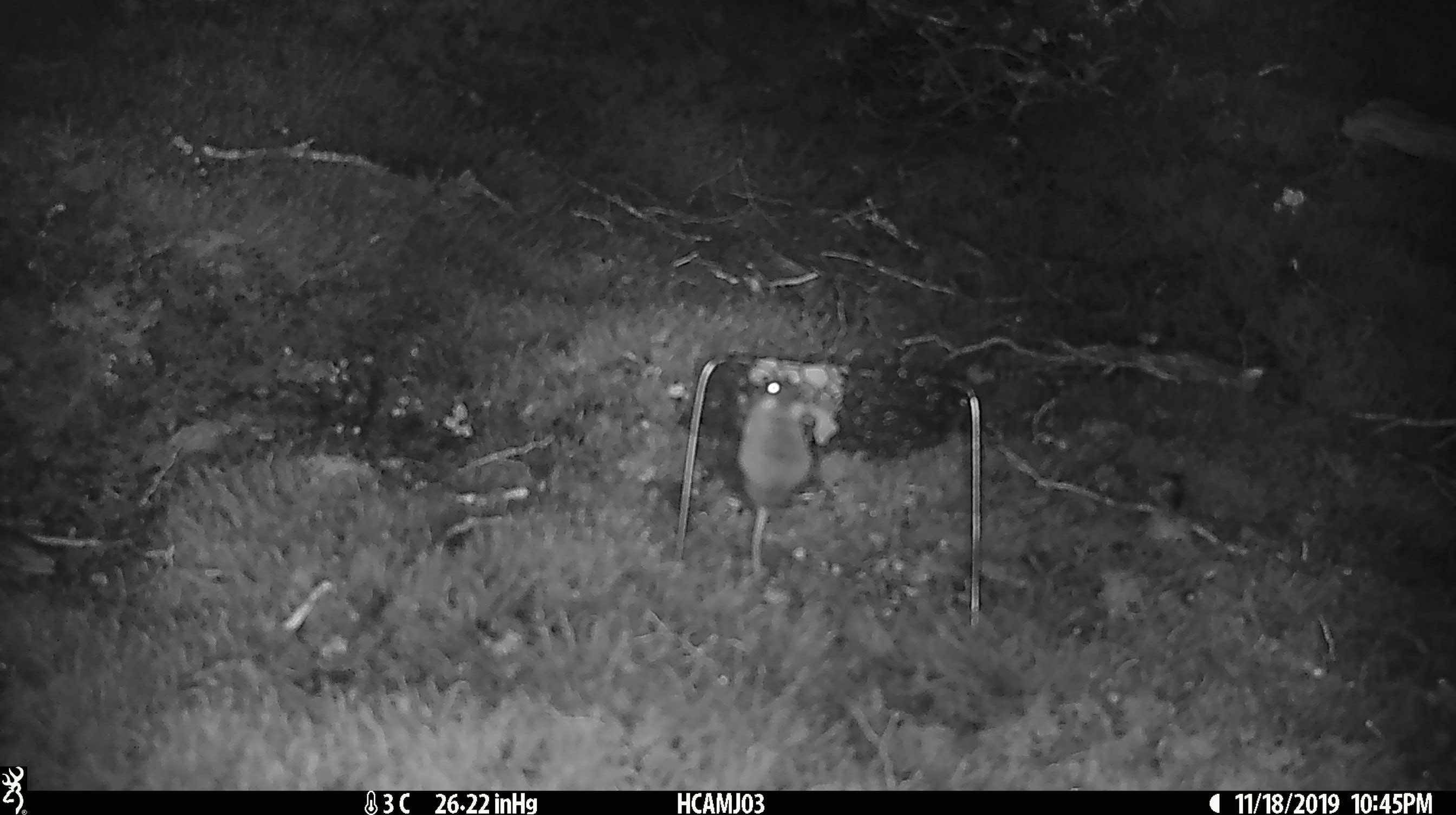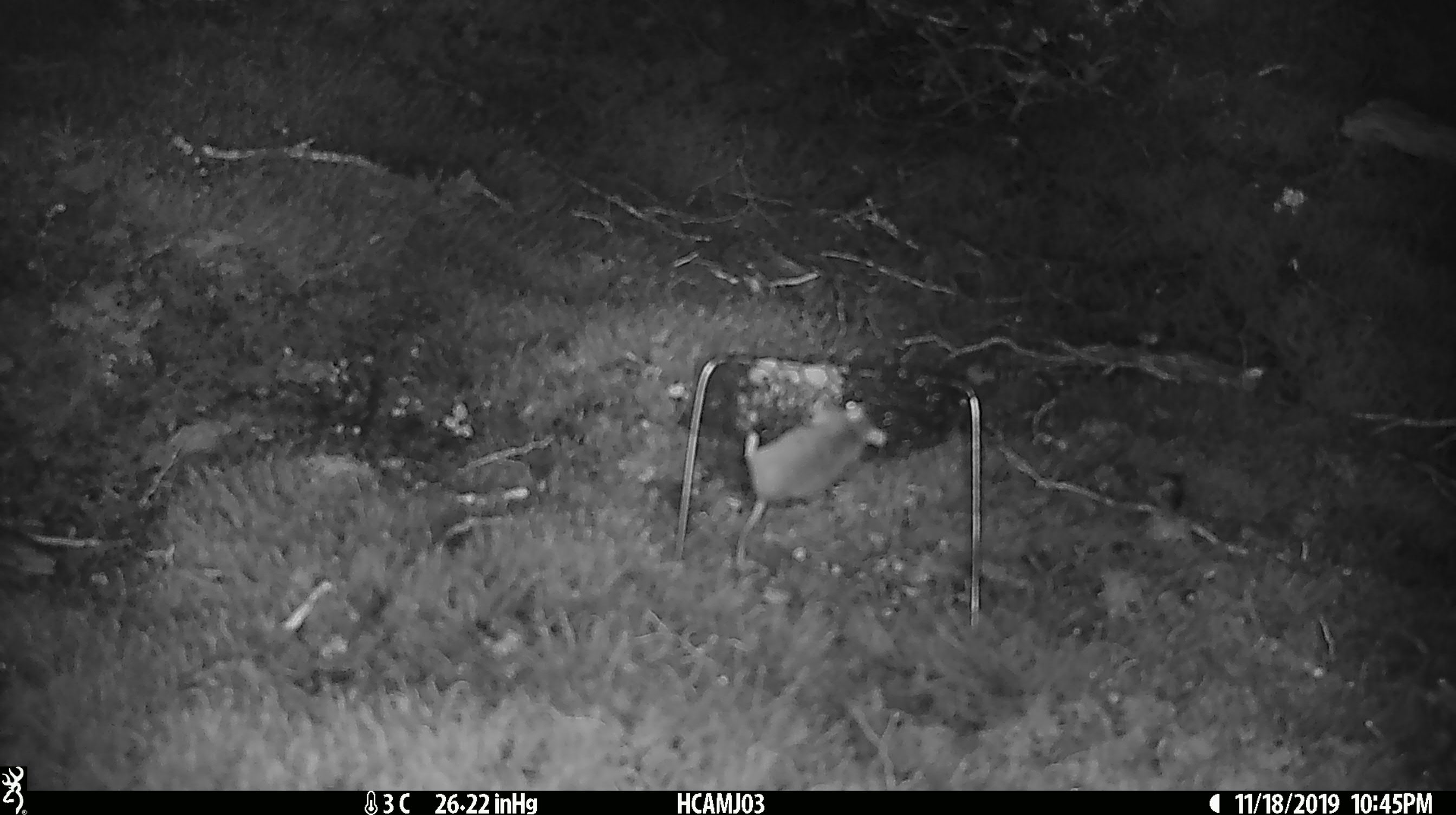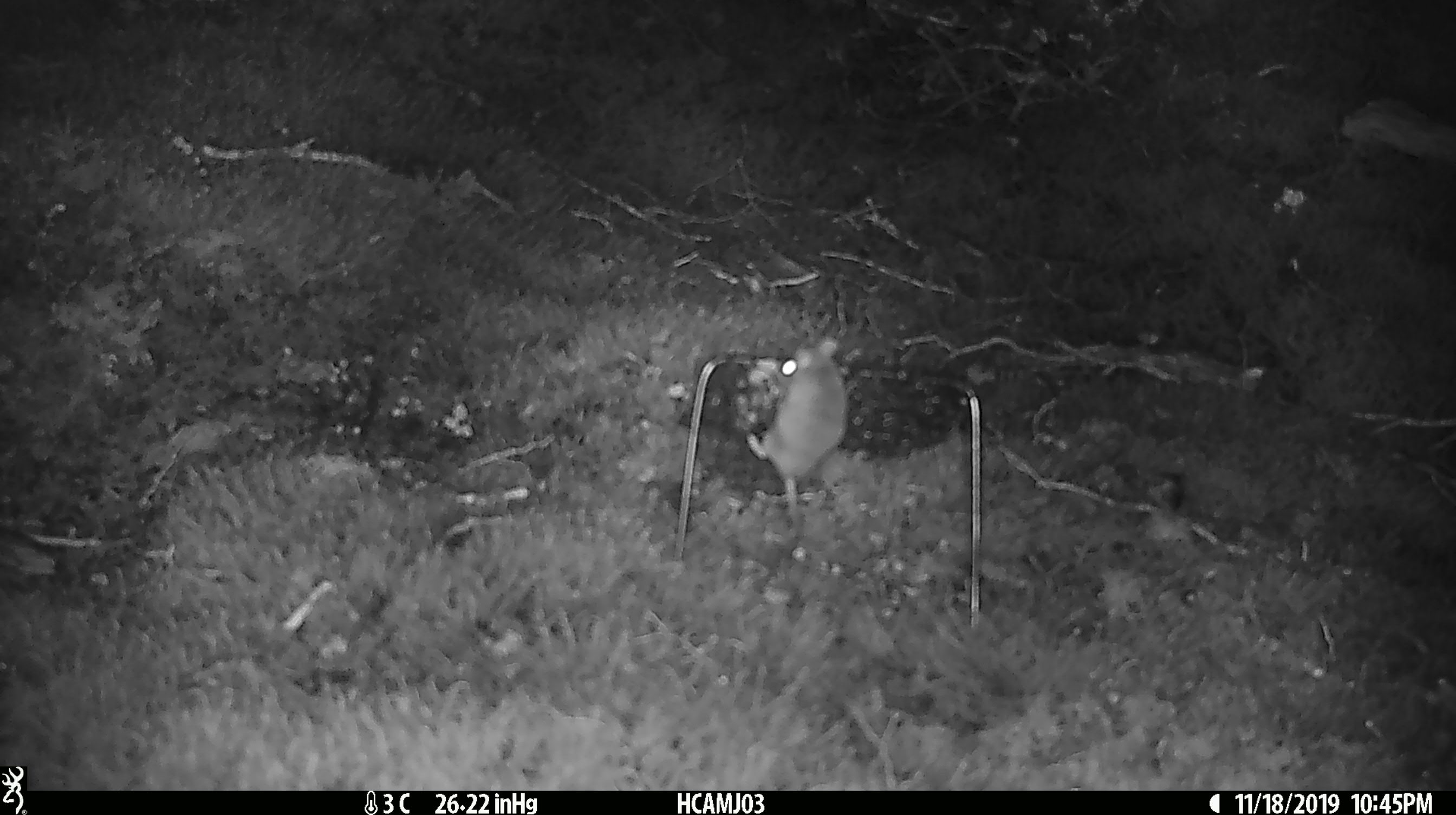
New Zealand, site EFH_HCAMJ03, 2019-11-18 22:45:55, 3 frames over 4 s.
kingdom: Animalia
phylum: Chordata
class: Mammalia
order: Rodentia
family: Muridae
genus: Mus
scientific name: Mus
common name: mouse